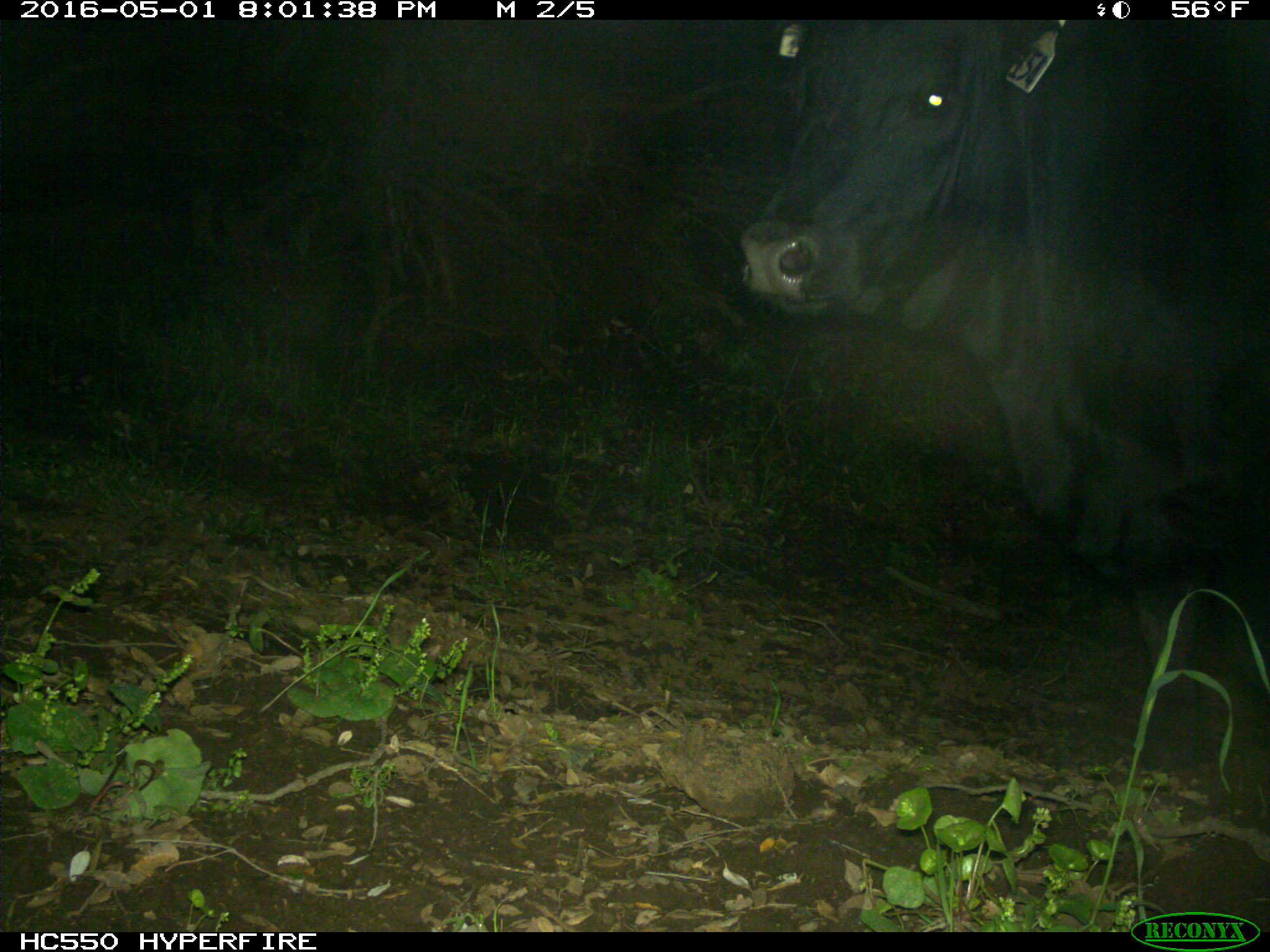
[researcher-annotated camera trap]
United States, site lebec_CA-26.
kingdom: Animalia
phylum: Chordata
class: Mammalia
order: Artiodactyla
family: Bovidae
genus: Bos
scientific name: Bos taurus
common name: domestic cow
Bos taurus (domestic cow).